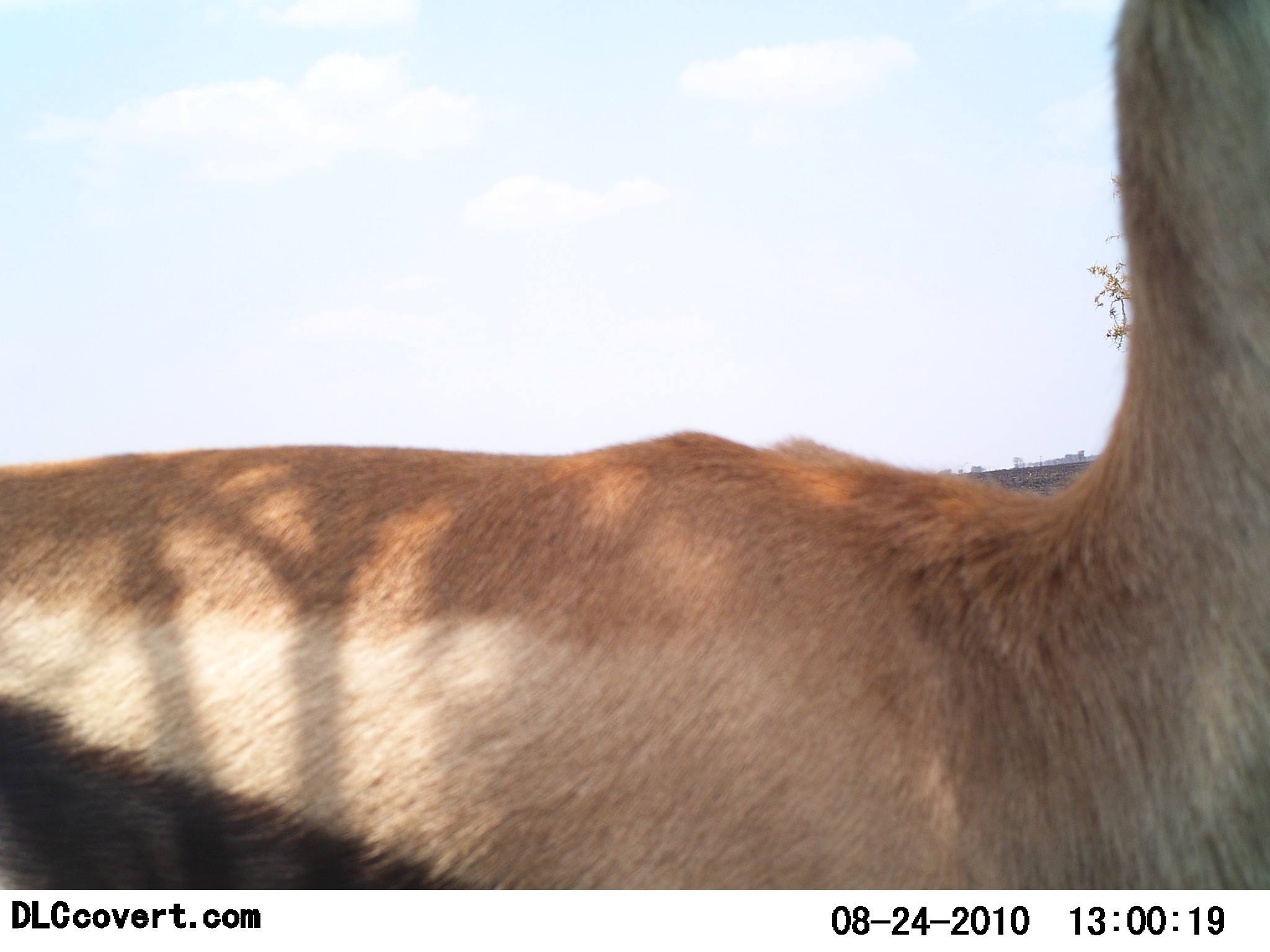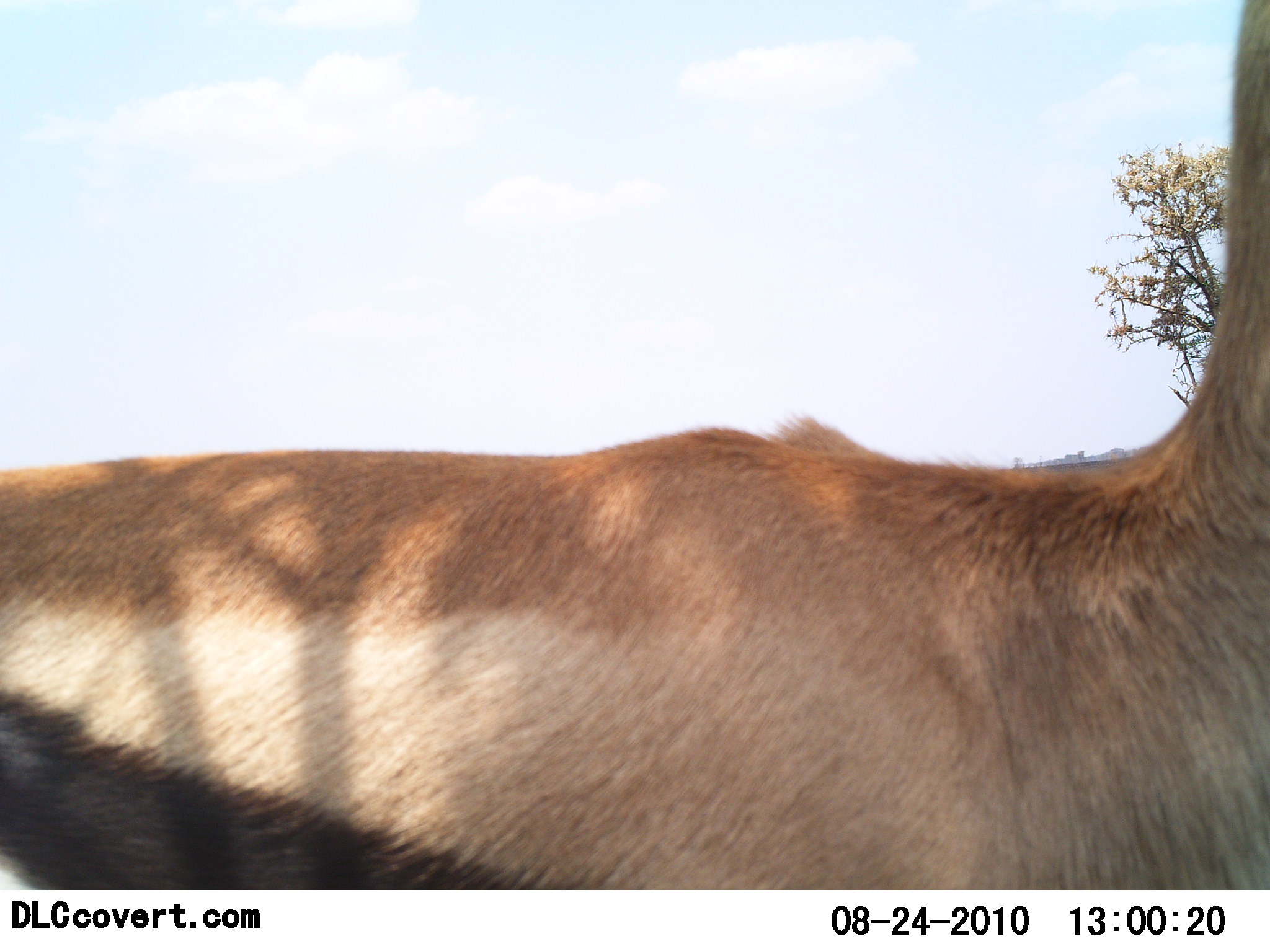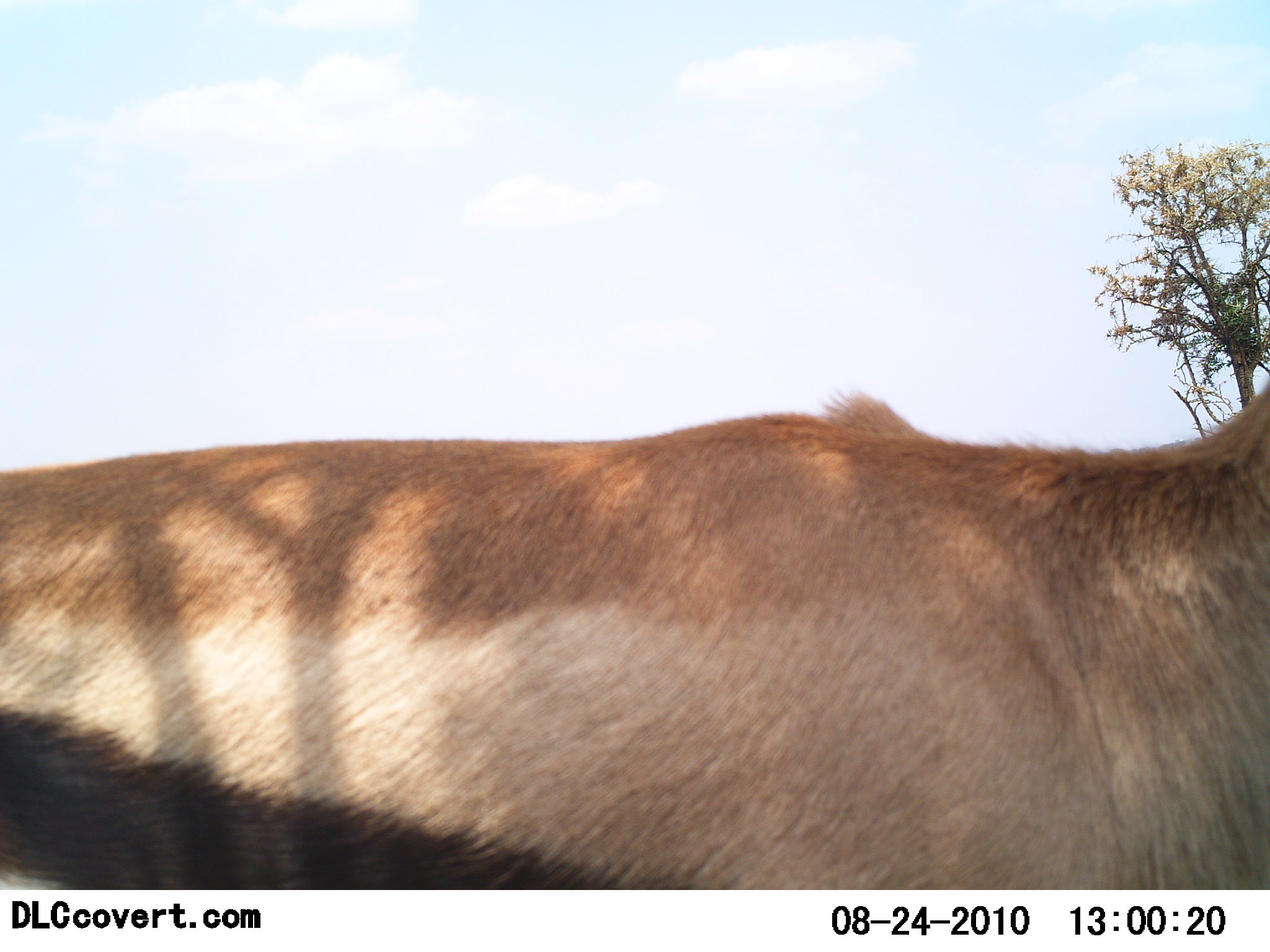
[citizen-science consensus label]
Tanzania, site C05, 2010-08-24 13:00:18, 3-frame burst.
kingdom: Animalia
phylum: Chordata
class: Mammalia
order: Artiodactyla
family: Bovidae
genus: Eudorcas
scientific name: Eudorcas thomsonii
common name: thomson's gazelle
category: gazellethomsons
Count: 1.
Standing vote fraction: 92%.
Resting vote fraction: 0%.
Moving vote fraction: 8%.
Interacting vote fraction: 0%.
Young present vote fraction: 0%.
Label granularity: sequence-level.